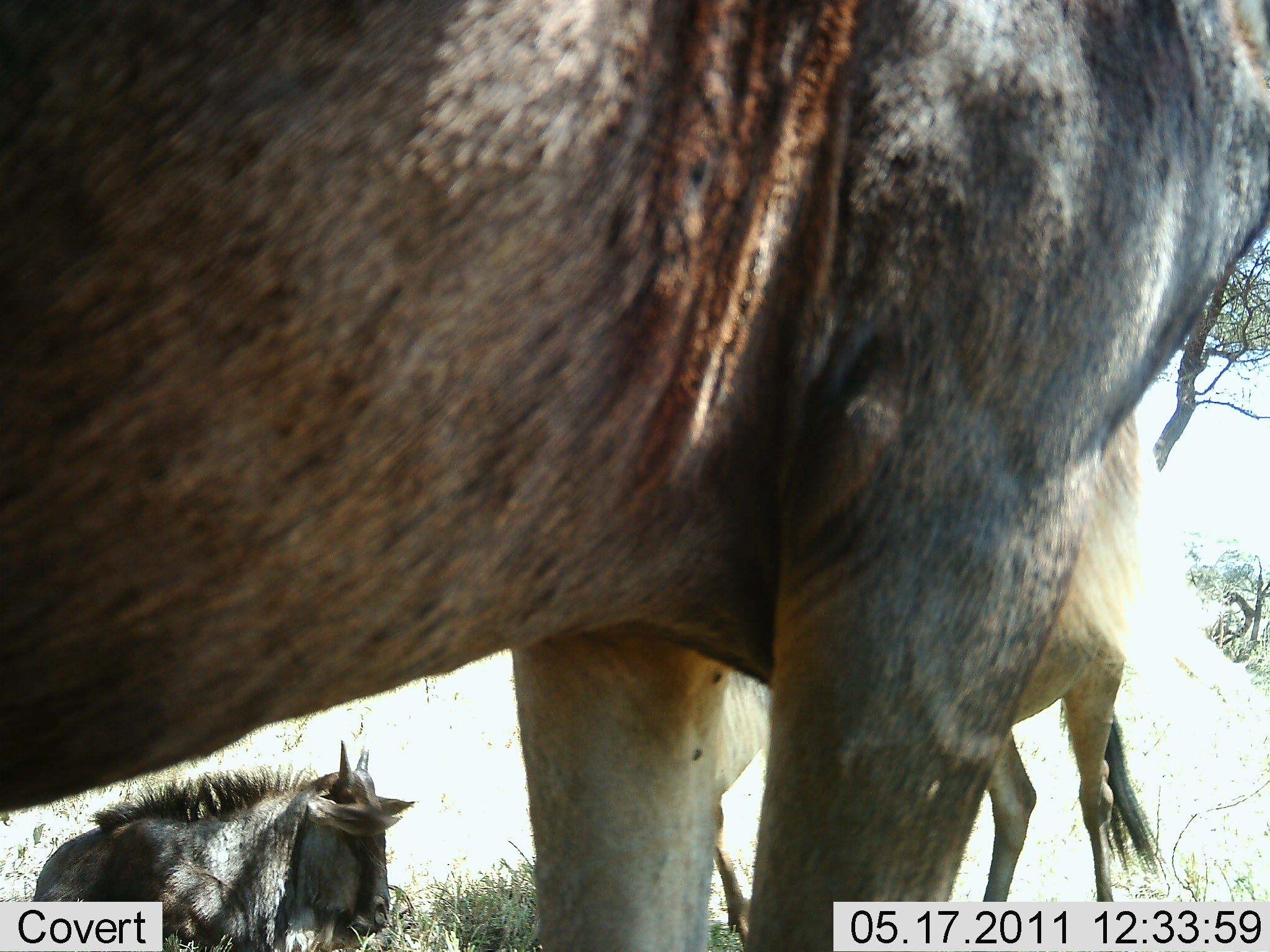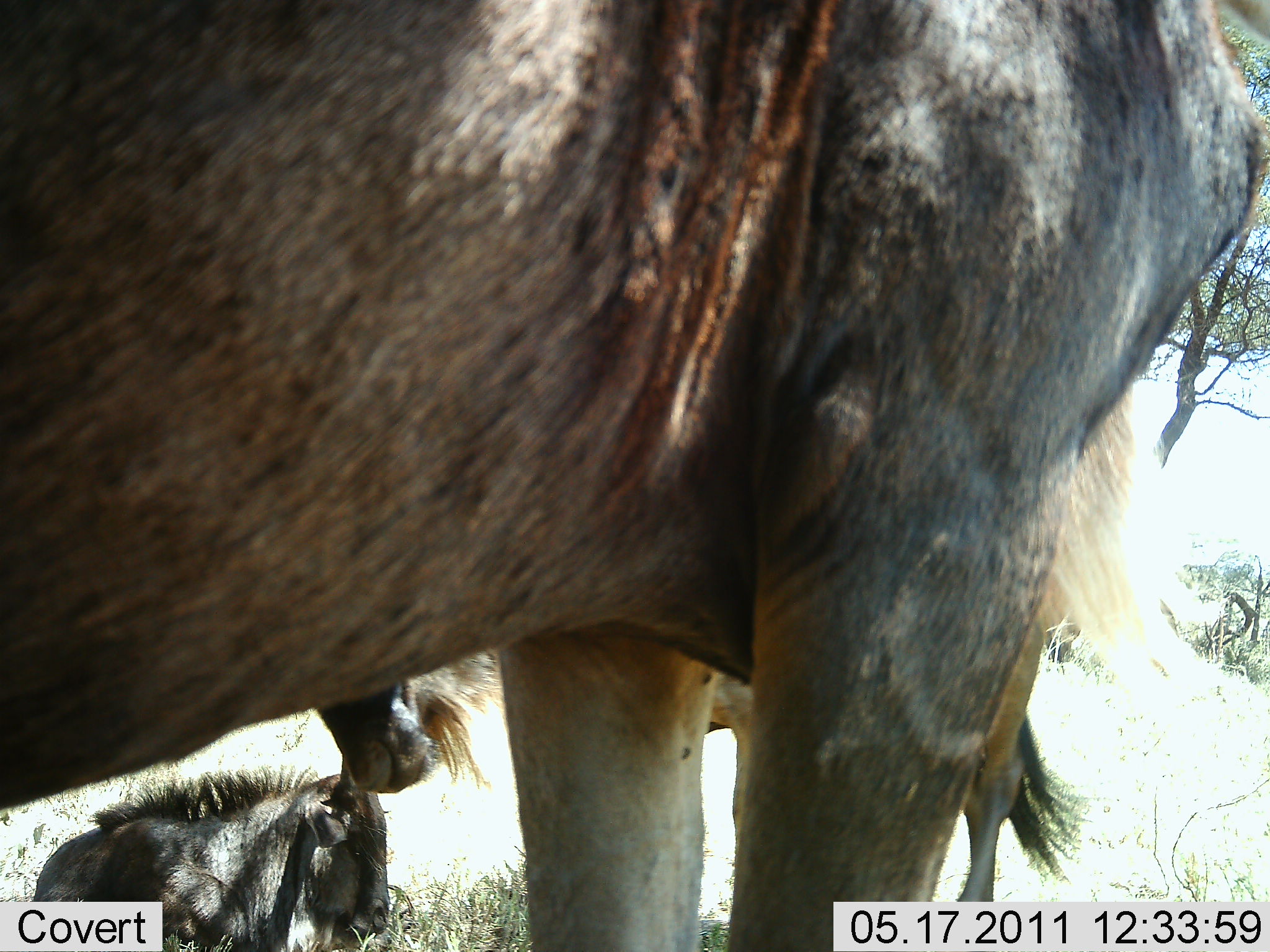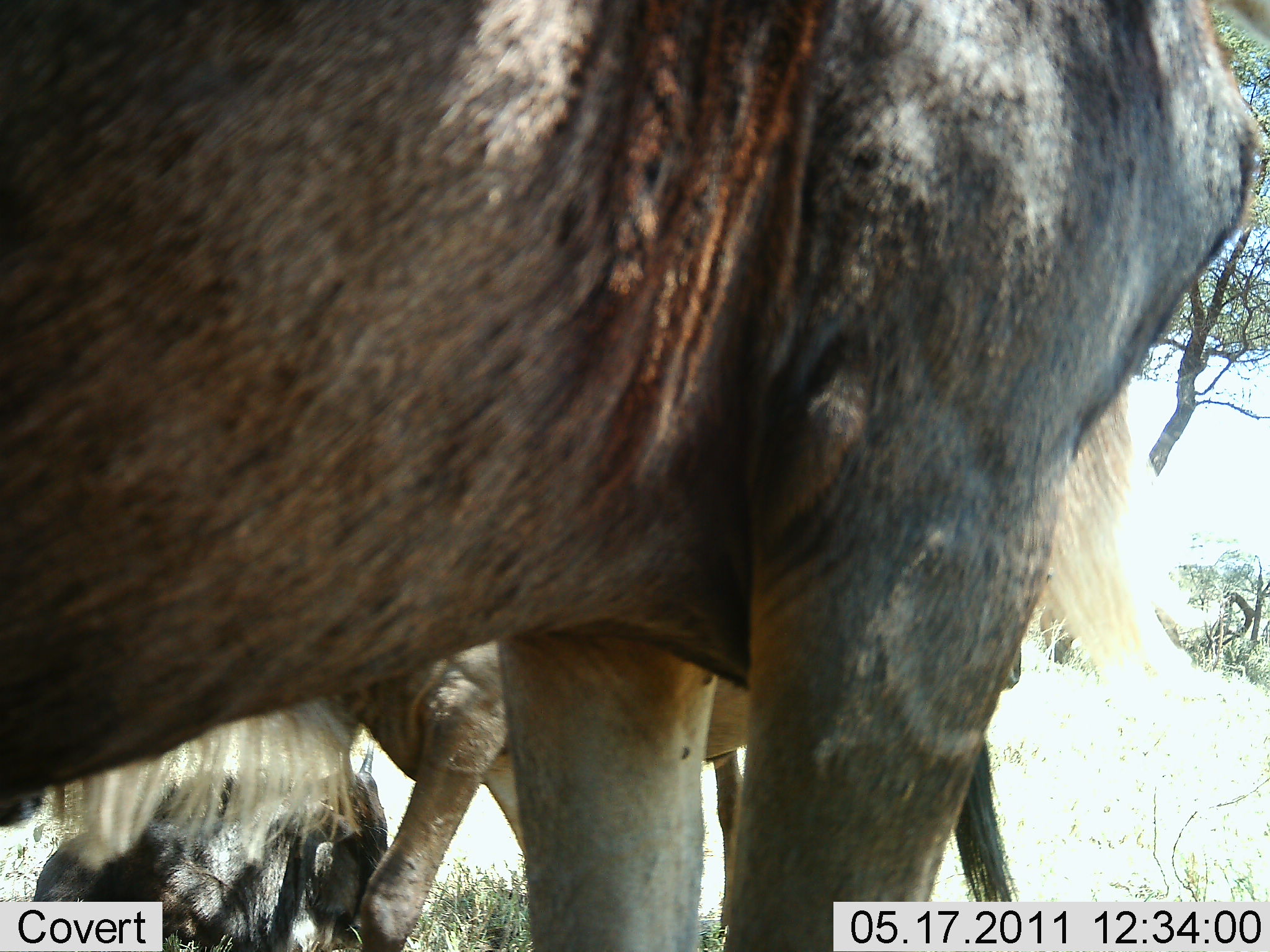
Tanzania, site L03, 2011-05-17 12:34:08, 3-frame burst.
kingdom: Animalia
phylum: Chordata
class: Mammalia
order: Artiodactyla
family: Bovidae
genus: Connochaetes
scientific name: Connochaetes taurinus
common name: blue wildebeest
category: wildebeest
Wildebeest (blue wildebeest) (Connochaetes taurinus), count 3. Behavior (volunteer vote fractions): standing 70%, resting 80%, moving 30%, interacting 0%. Young present (vote fraction): 30%. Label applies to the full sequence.